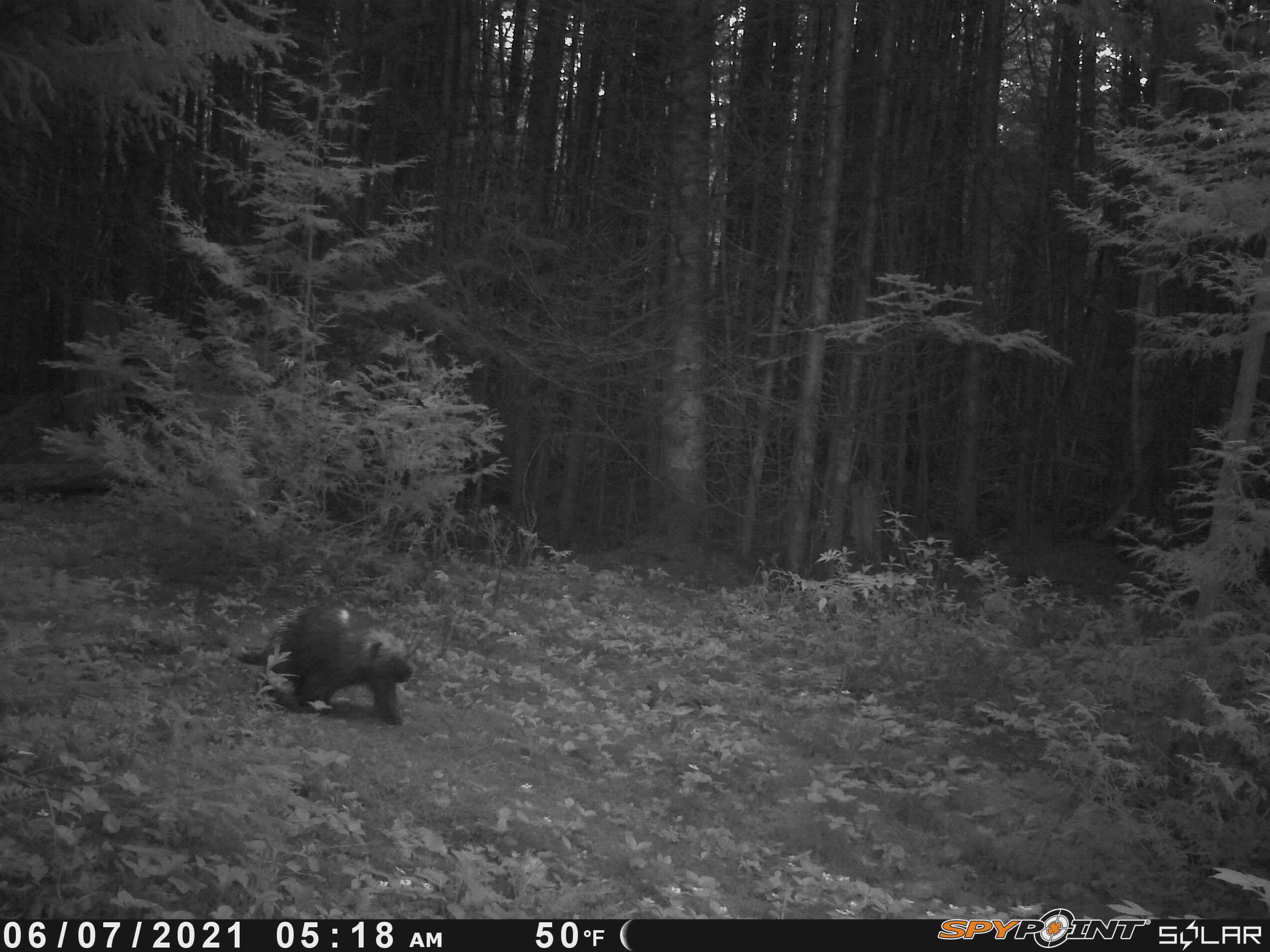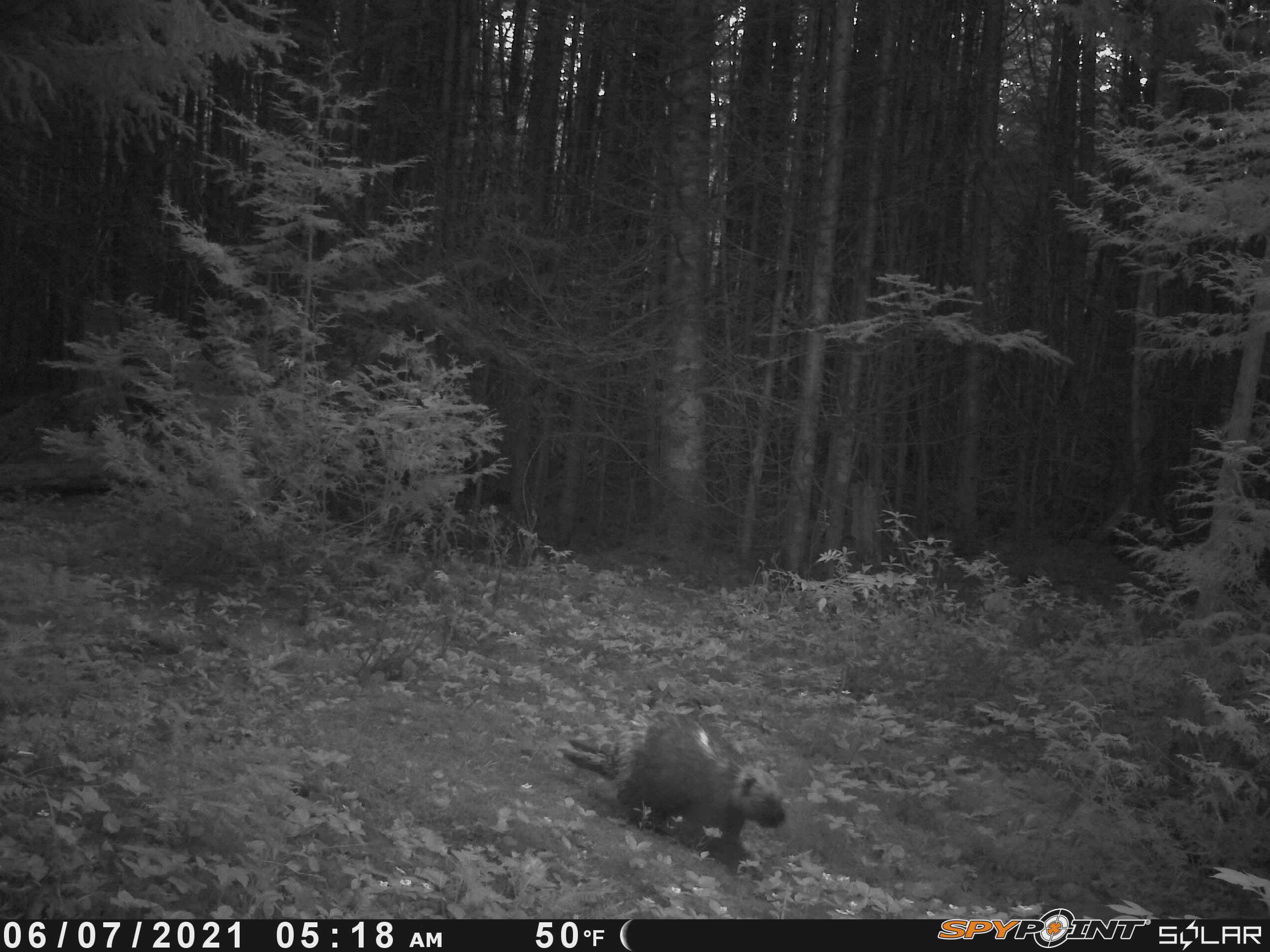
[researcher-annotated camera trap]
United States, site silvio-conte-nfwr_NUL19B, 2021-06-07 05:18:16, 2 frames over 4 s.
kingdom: Animalia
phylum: Chordata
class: Mammalia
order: Rodentia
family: Erethizontidae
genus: Erethizon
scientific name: Erethizon dorsatum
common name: porcupine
Porcupine (Erethizon dorsatum).